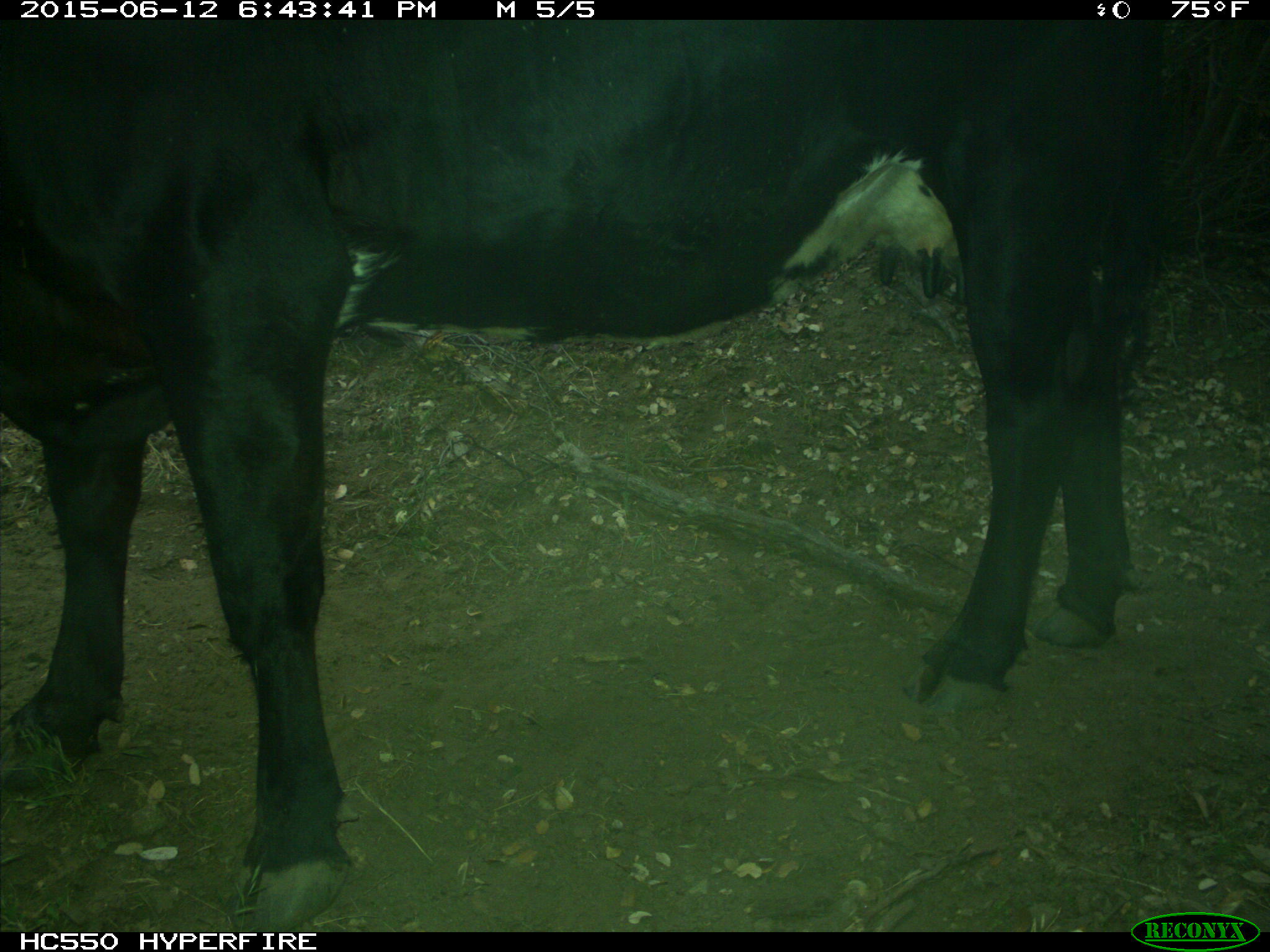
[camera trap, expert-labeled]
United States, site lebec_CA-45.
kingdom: Animalia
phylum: Chordata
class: Mammalia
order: Artiodactyla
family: Bovidae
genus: Bos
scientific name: Bos taurus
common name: domestic cow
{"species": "Bos taurus (domestic cow)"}